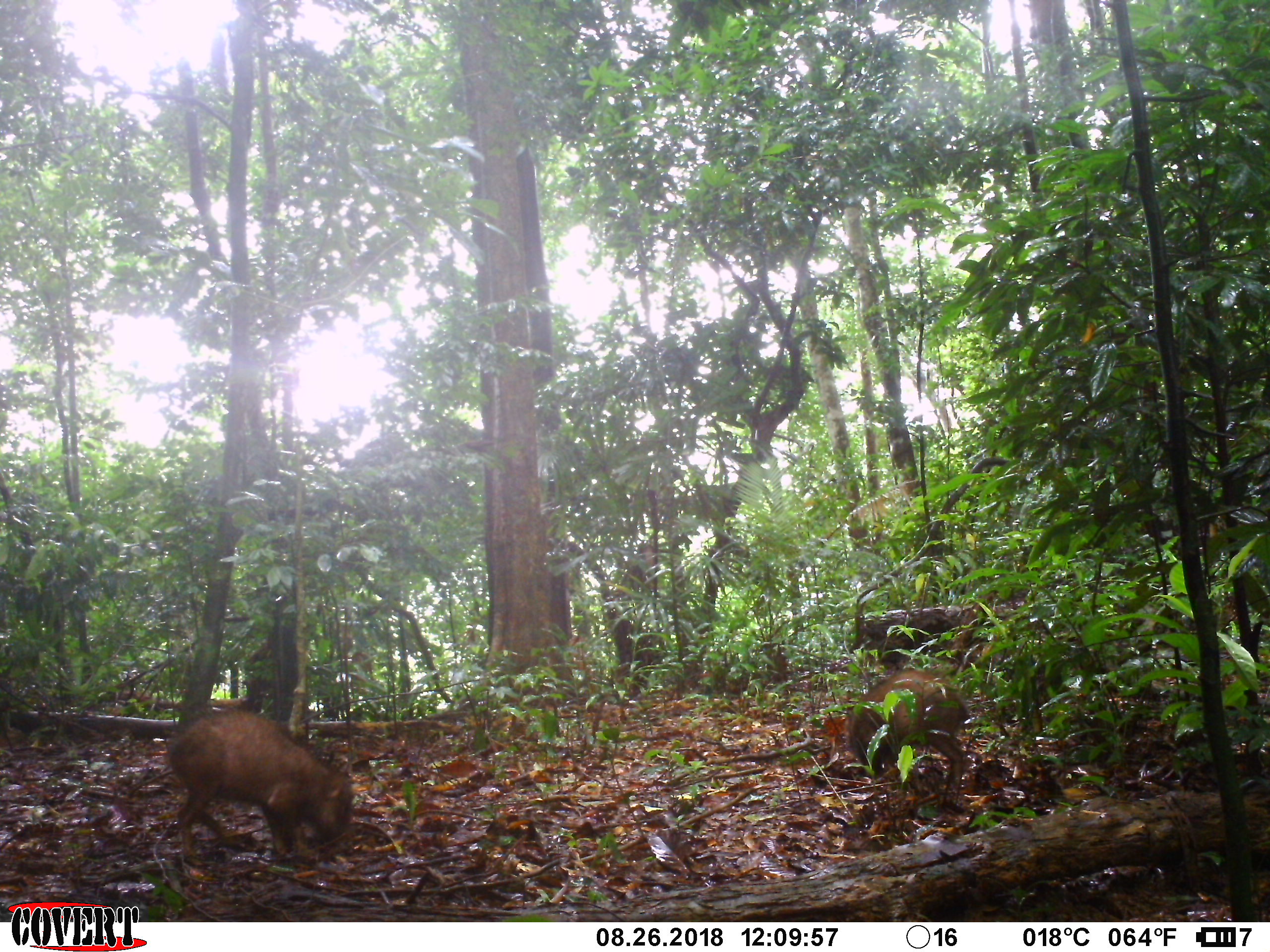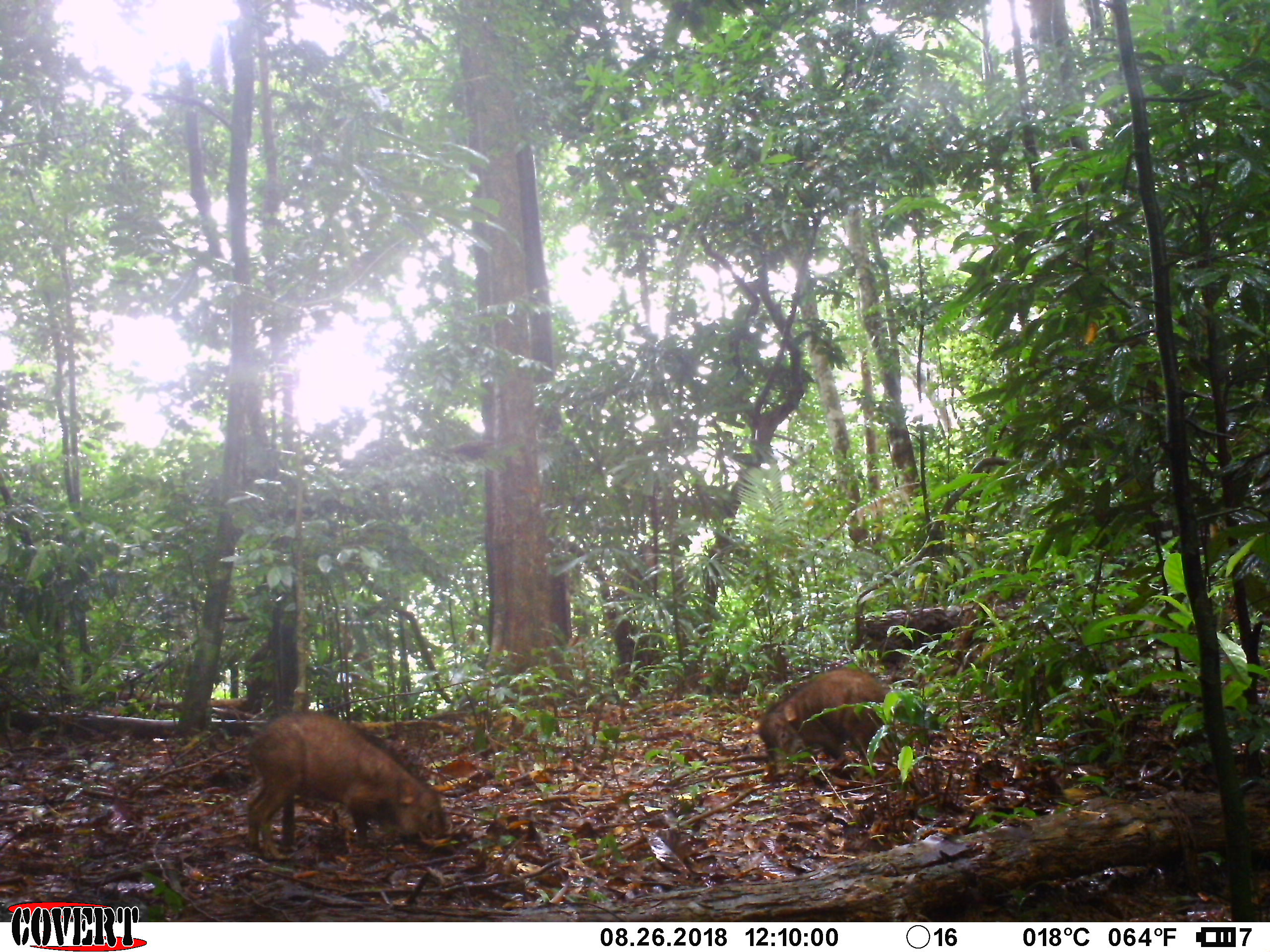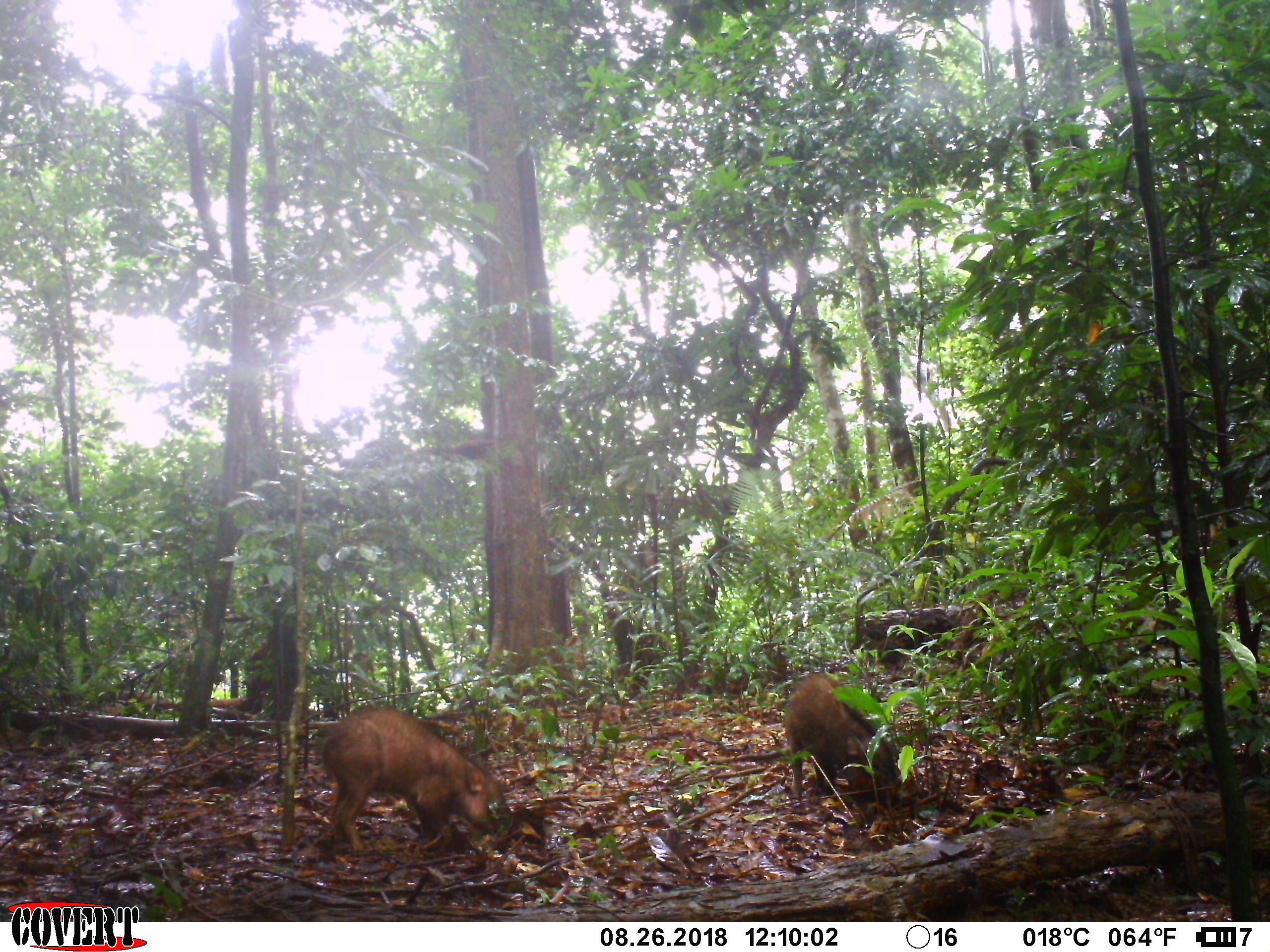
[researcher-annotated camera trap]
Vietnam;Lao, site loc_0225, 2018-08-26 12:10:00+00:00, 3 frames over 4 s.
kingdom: Animalia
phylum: Chordata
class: Mammalia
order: Artiodactyla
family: Suidae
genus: Sus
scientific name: Sus scrofa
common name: eurasian wild pig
Eurasian wild pig (Sus scrofa). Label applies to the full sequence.